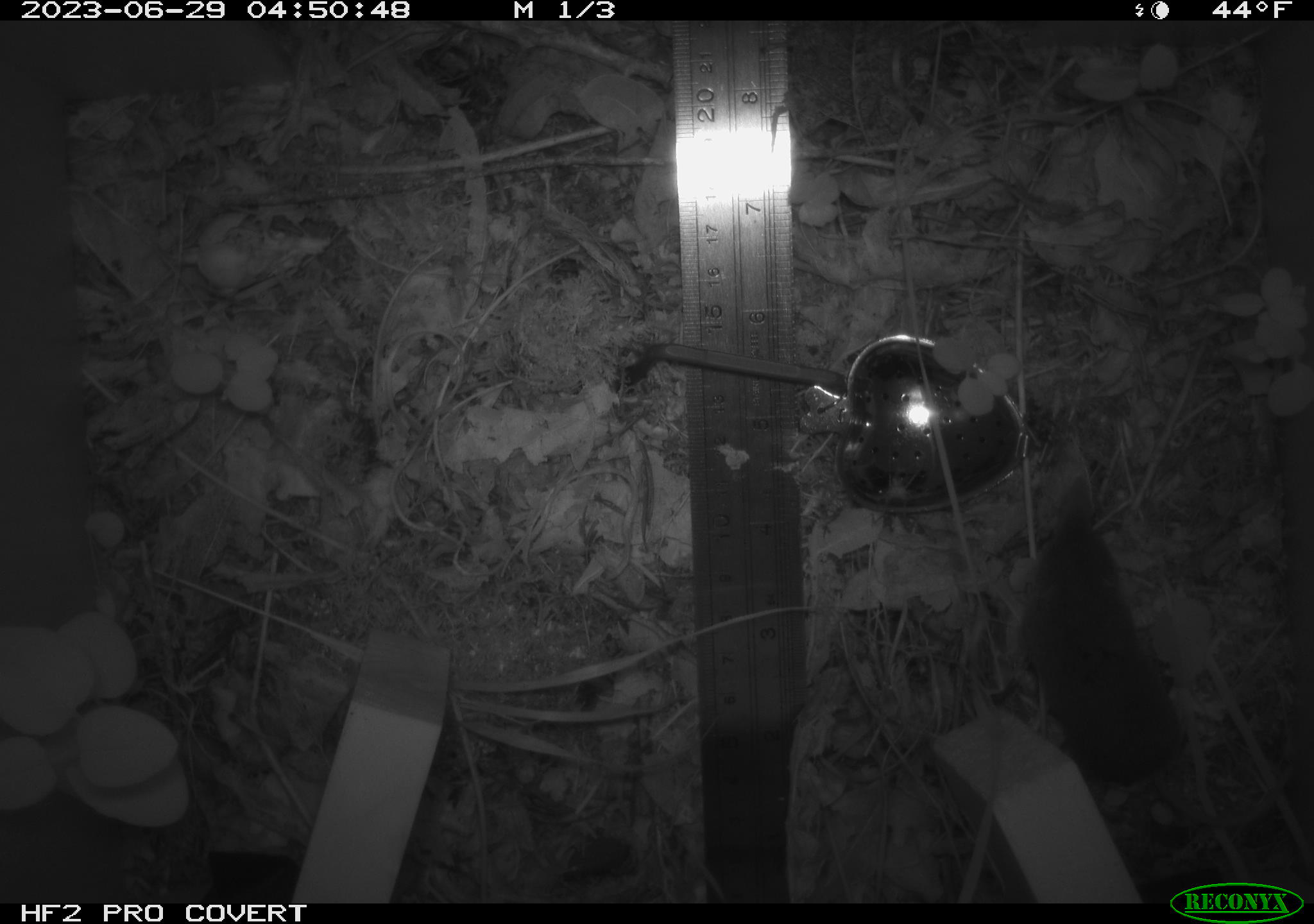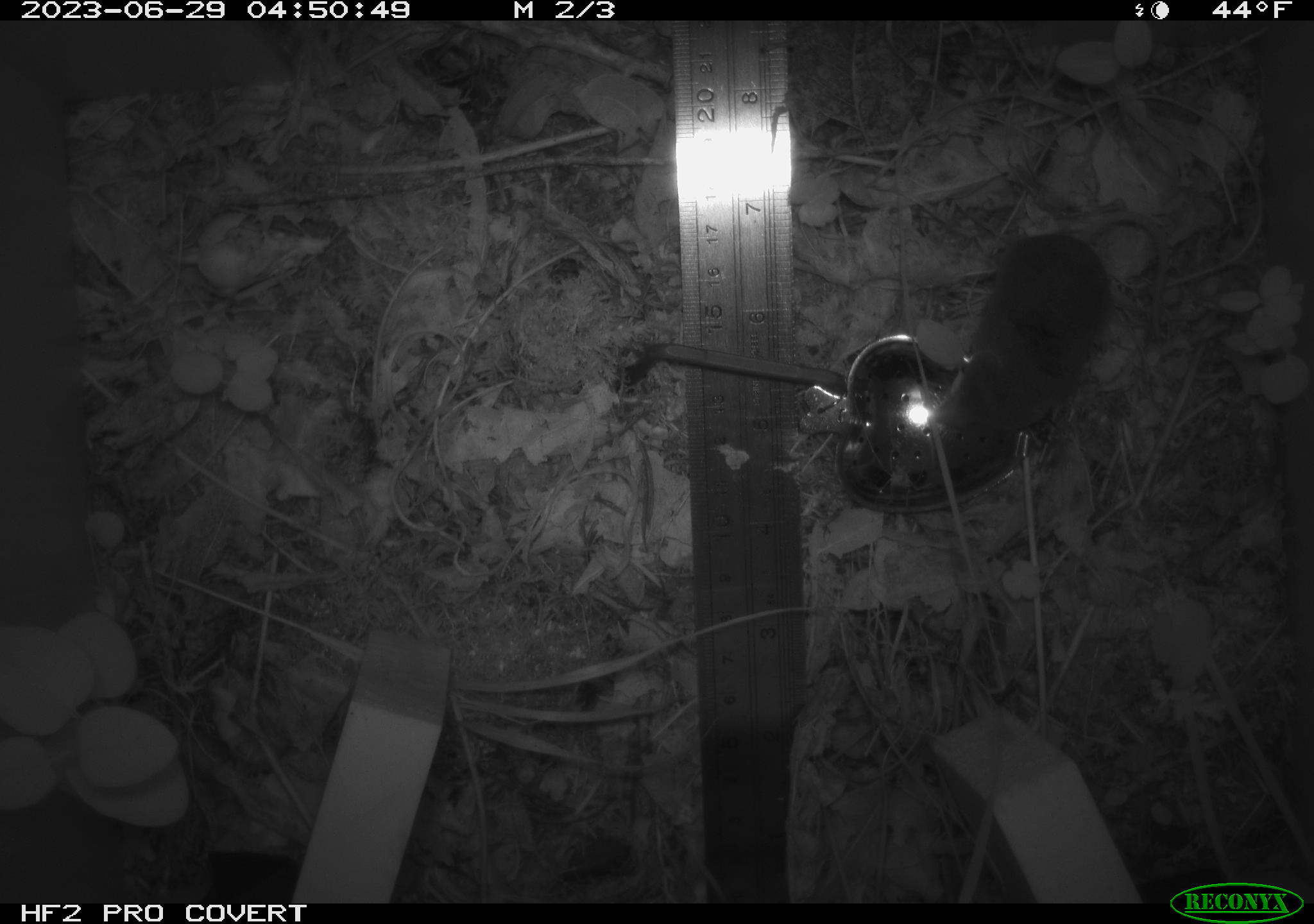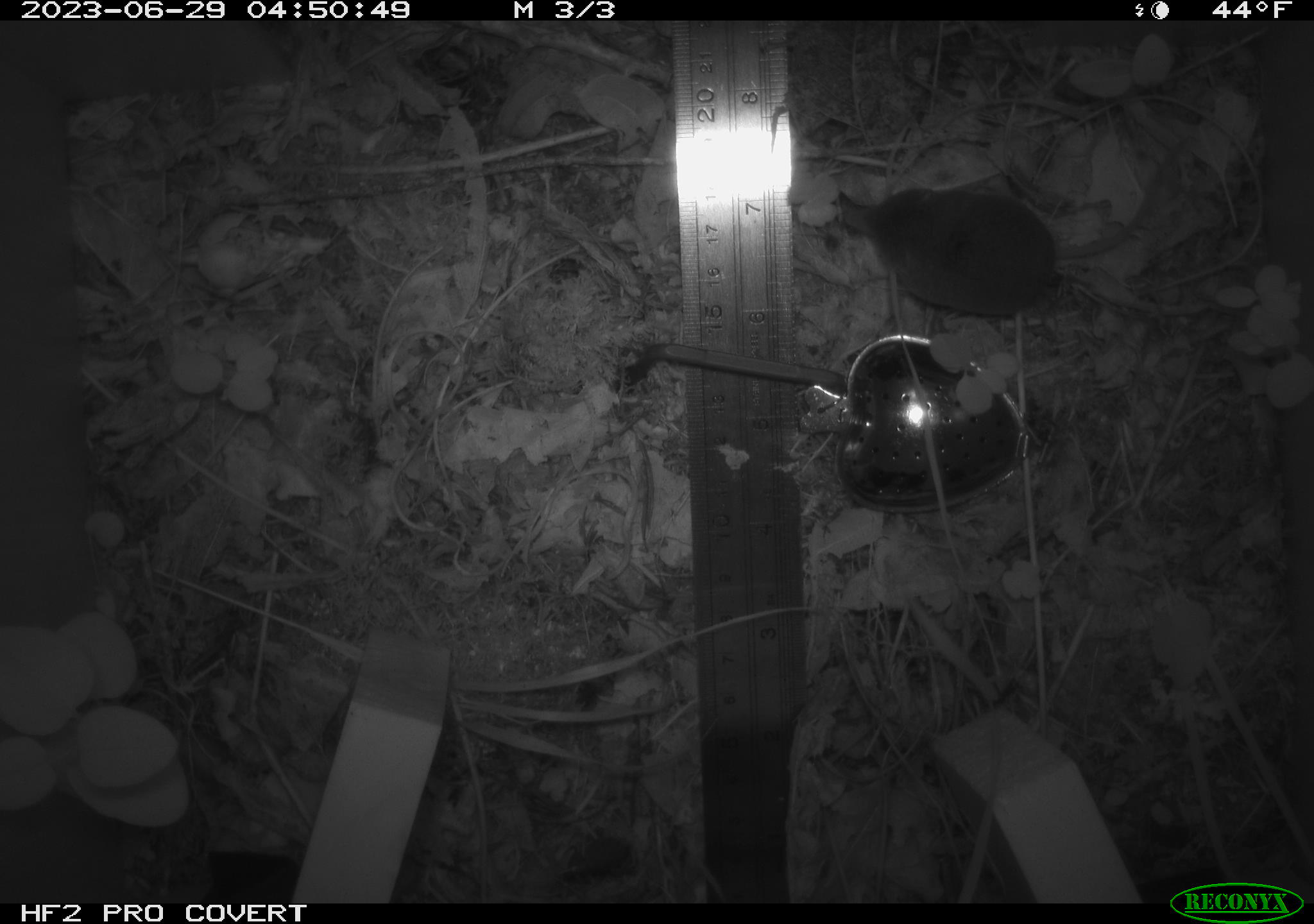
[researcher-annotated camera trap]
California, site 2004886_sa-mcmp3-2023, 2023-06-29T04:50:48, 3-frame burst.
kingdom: Animalia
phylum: Chordata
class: Mammalia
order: Eulipotyphla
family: Soricidae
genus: Sorex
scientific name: Sorex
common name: long-tailed shrew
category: sorex species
Sorex species (long-tailed shrew) (Sorex).